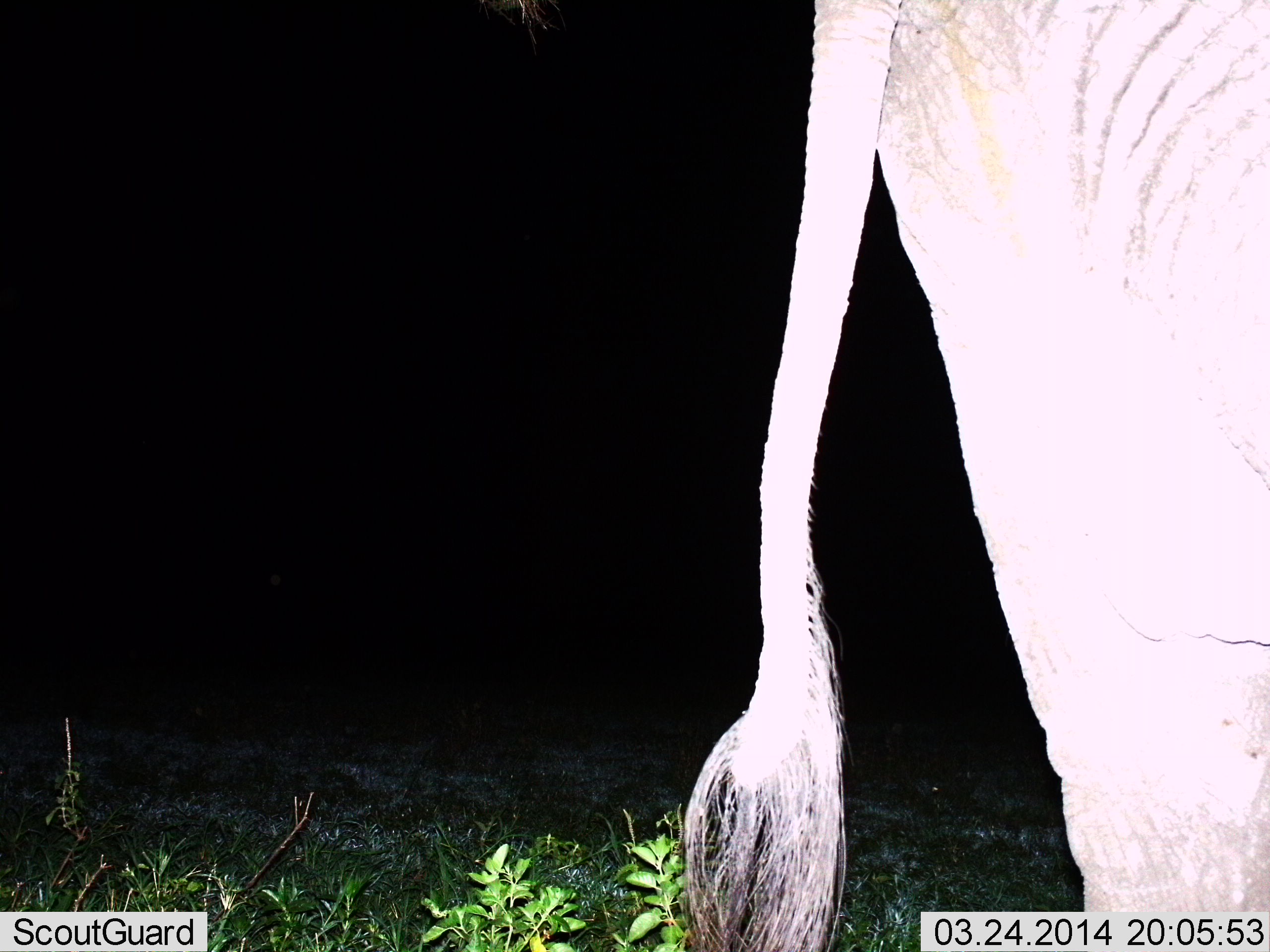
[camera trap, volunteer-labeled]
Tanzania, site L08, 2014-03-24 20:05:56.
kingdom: Animalia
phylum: Chordata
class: Mammalia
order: Proboscidea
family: Elephantidae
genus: Loxodonta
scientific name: Loxodonta africana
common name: african bush elephant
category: elephant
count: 1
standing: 100%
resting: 0%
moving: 0%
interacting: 0%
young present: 0%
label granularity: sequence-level